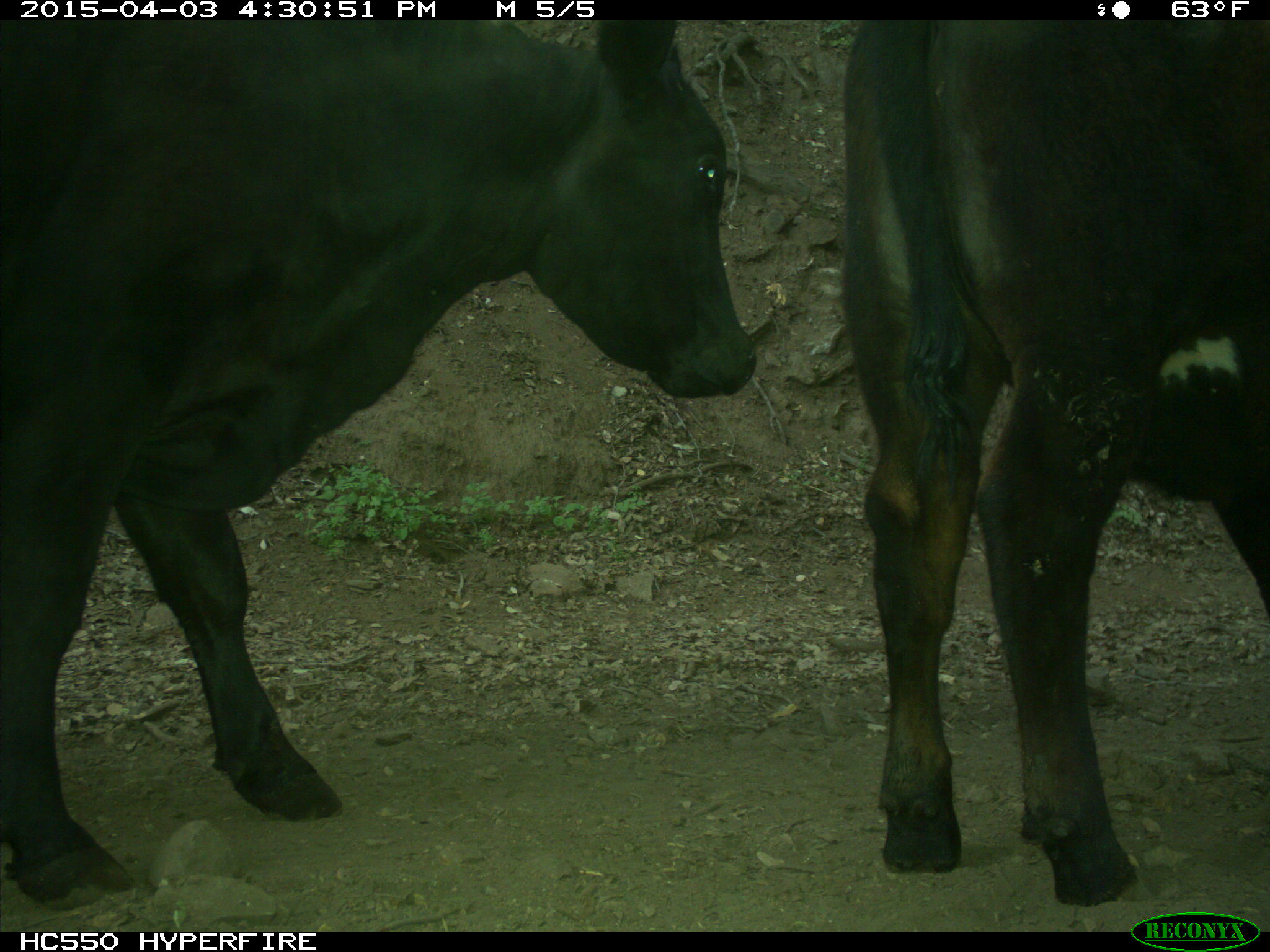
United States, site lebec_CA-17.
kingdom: Animalia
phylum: Chordata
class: Mammalia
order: Artiodactyla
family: Bovidae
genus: Bos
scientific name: Bos taurus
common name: domestic cow